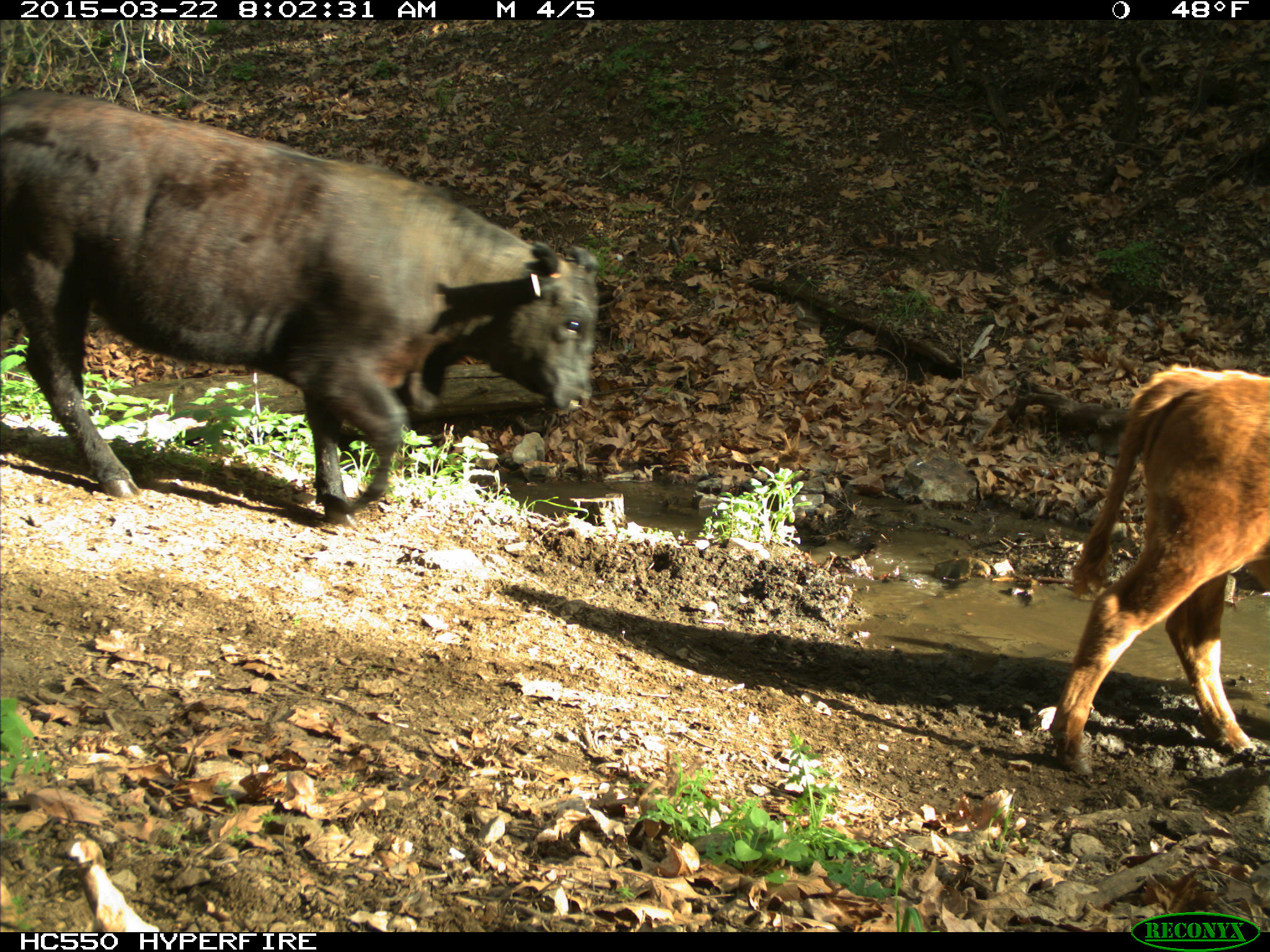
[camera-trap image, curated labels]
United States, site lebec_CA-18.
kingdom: Animalia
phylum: Chordata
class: Mammalia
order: Artiodactyla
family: Bovidae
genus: Bos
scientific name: Bos taurus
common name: domestic cow